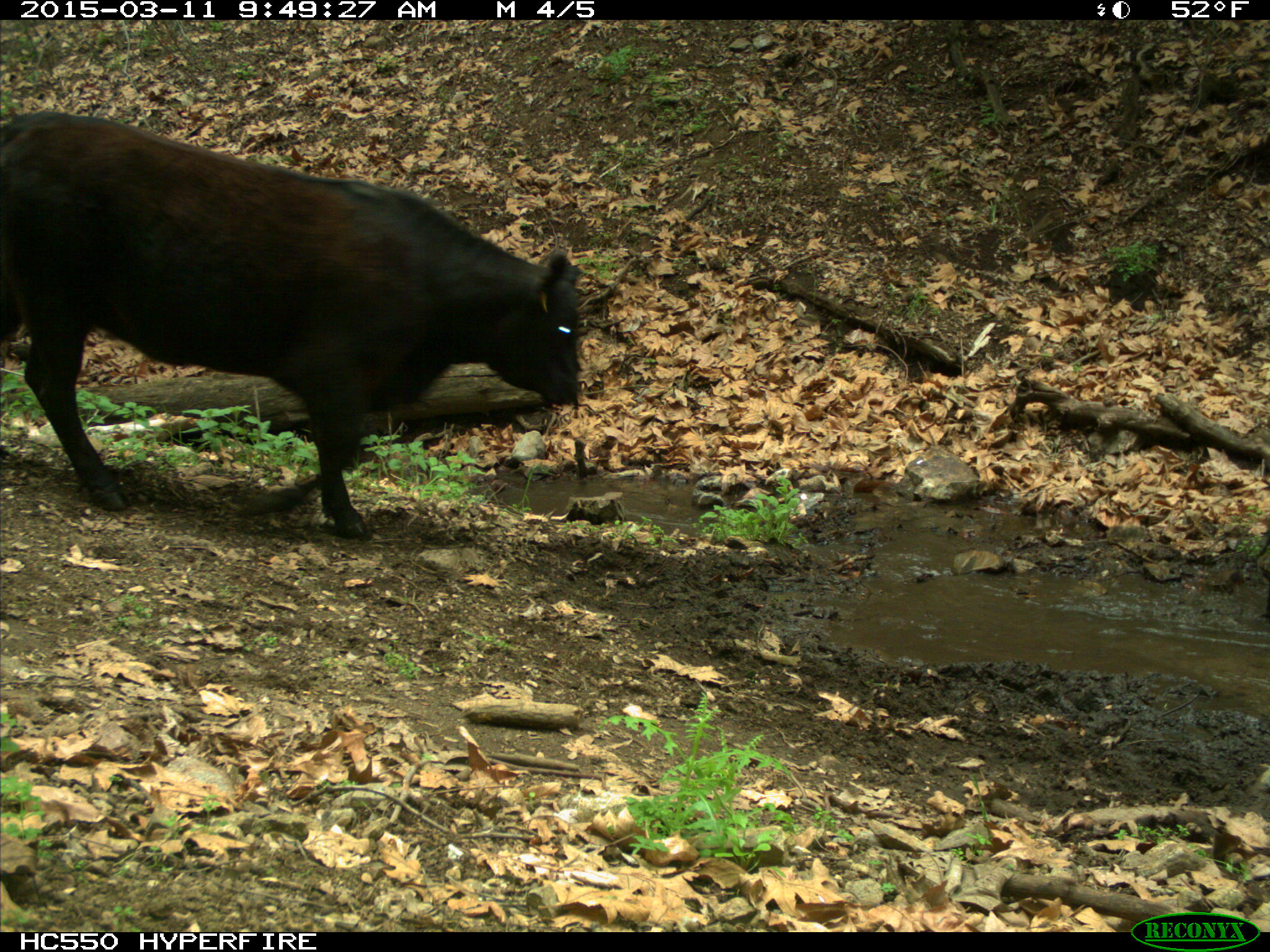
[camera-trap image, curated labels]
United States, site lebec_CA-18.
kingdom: Animalia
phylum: Chordata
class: Mammalia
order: Artiodactyla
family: Bovidae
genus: Bos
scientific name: Bos taurus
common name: domestic cow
Bos taurus (domestic cow).